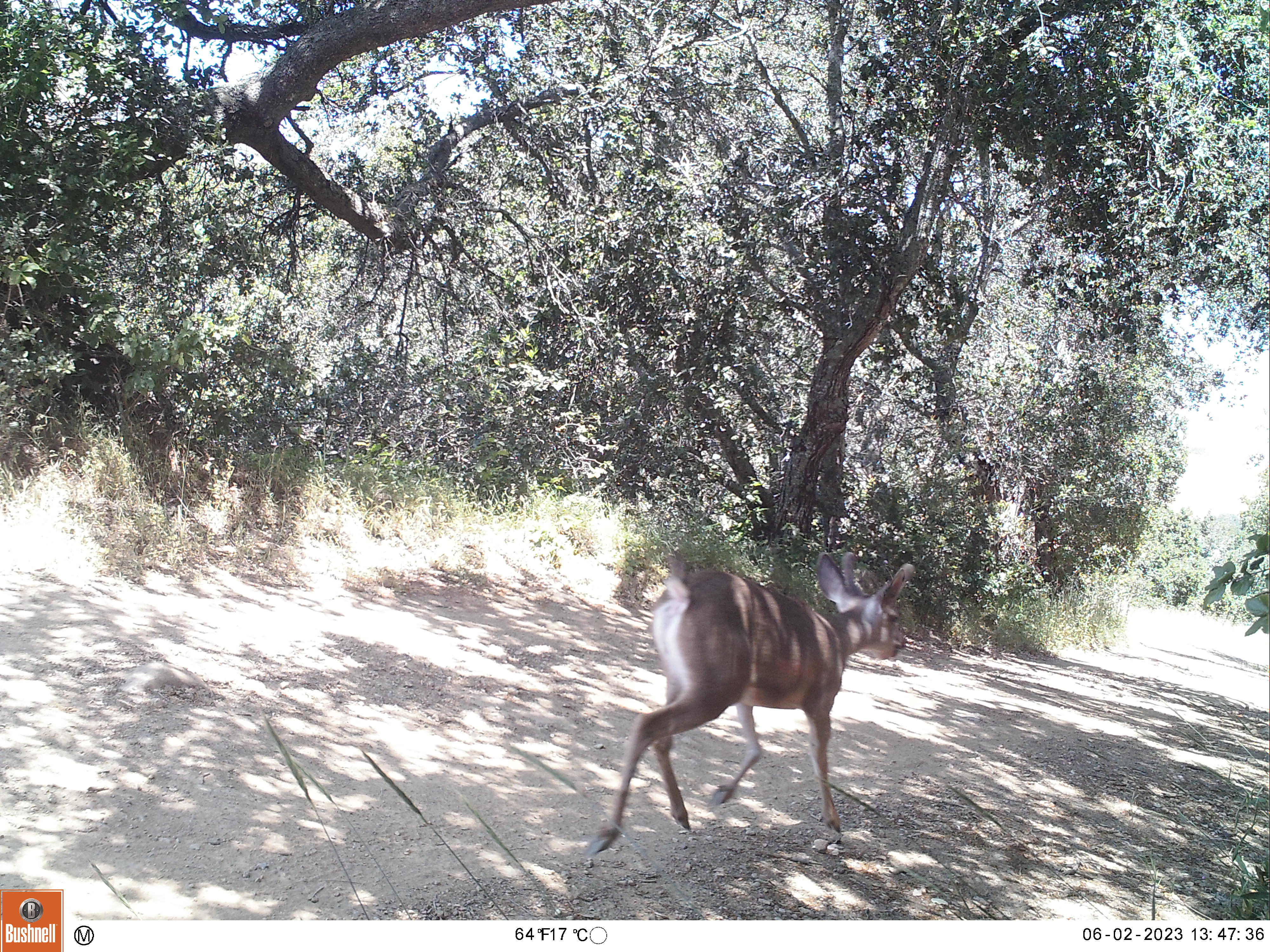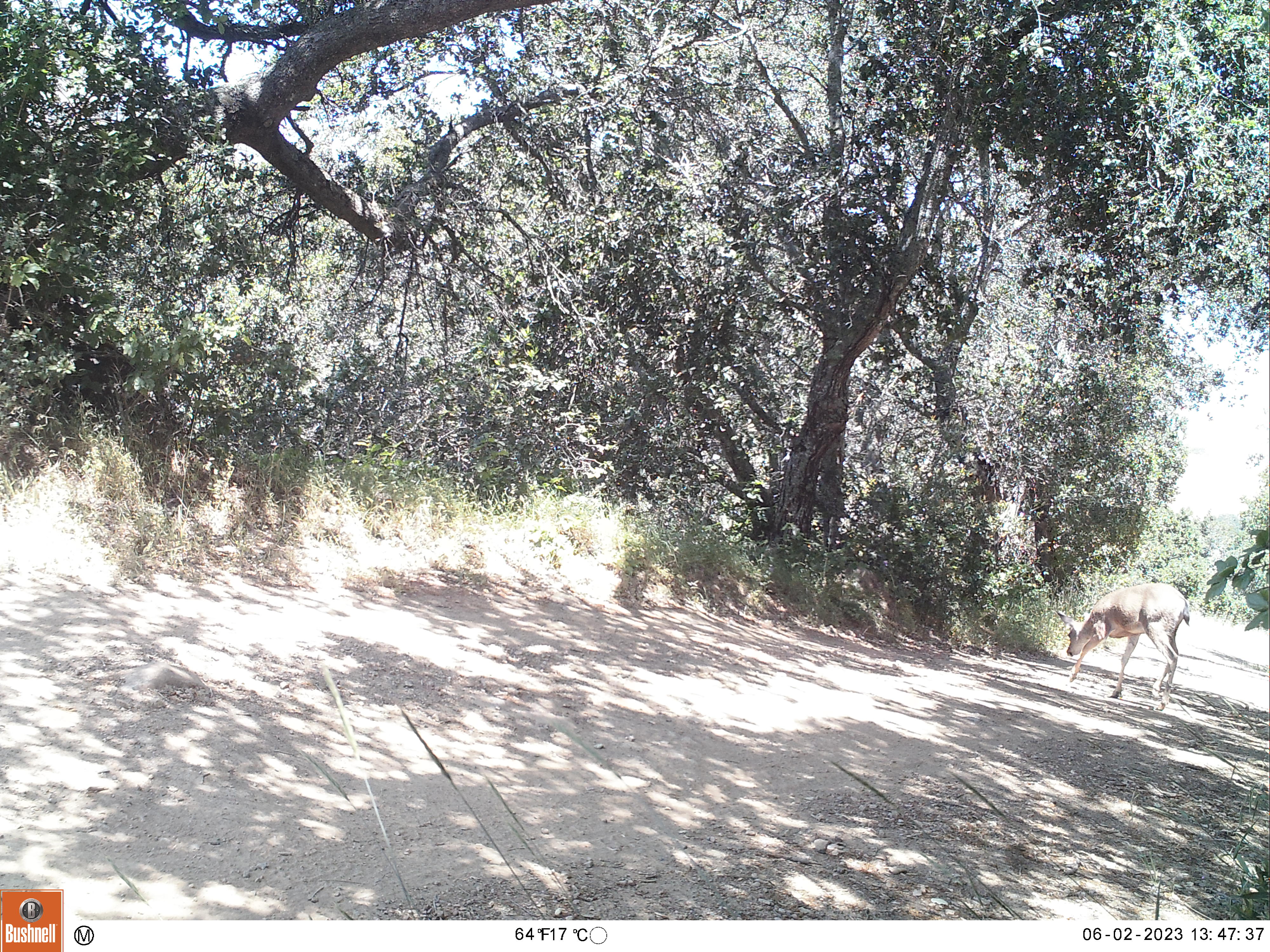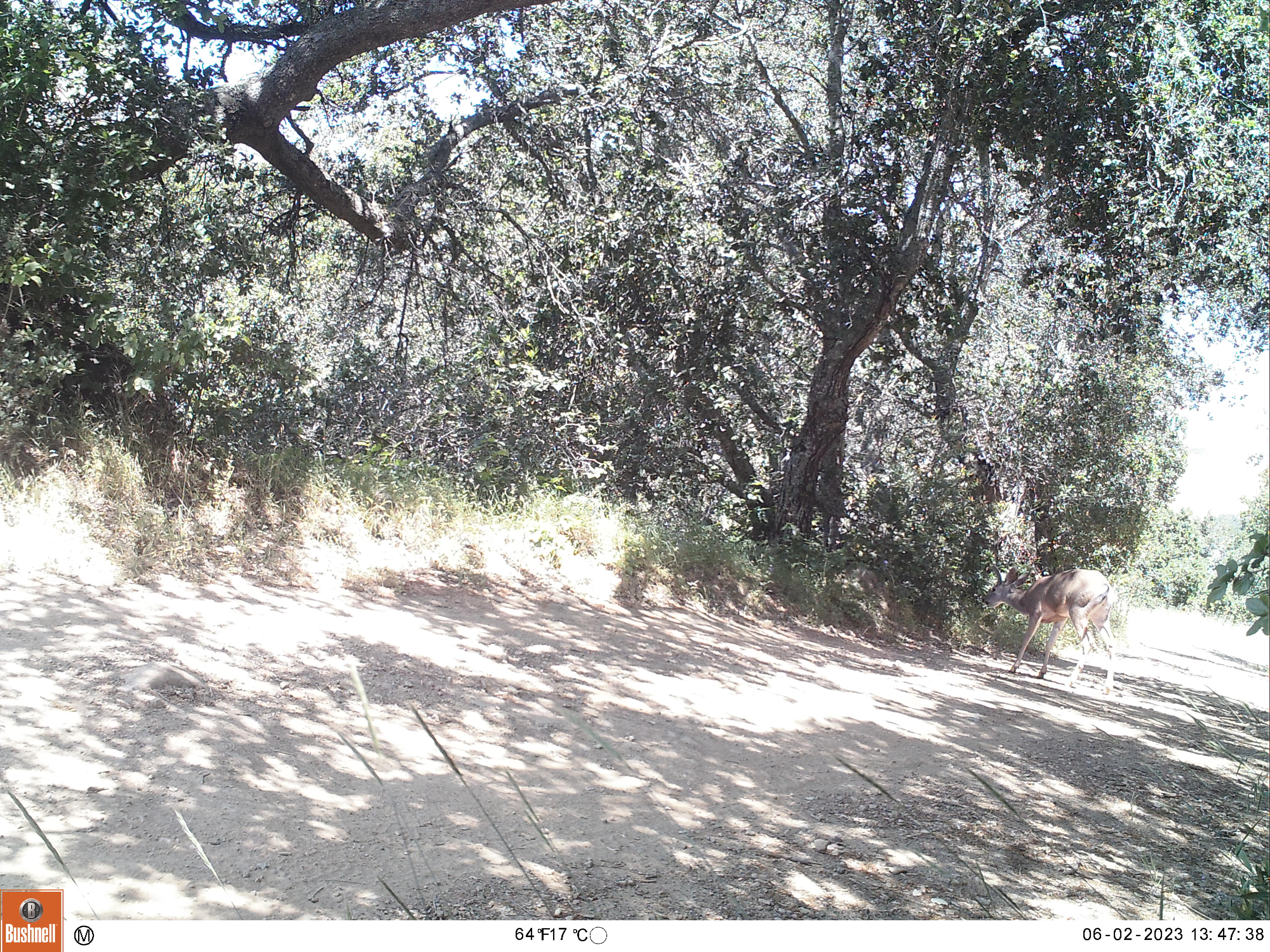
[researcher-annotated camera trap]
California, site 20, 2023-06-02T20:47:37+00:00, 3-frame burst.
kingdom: Animalia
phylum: Chordata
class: Mammalia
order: Artiodactyla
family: Cervidae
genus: Odocoileus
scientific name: Odocoileus hemionus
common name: mule deer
Mule deer (Odocoileus hemionus).